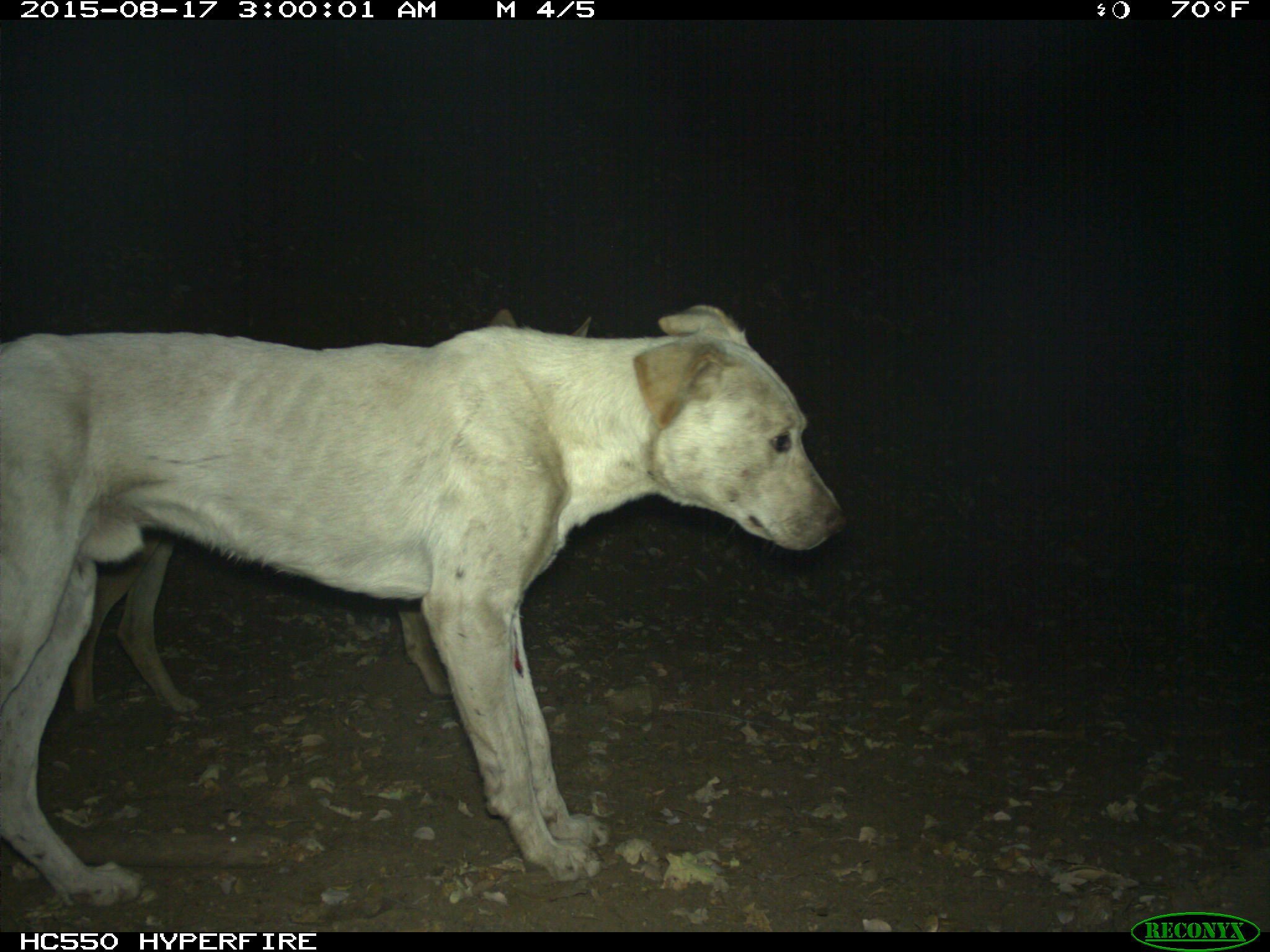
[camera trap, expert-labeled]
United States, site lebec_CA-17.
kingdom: Animalia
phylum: Chordata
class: Mammalia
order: Carnivora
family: Canidae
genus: Canis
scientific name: Canis familiaris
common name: domestic dog